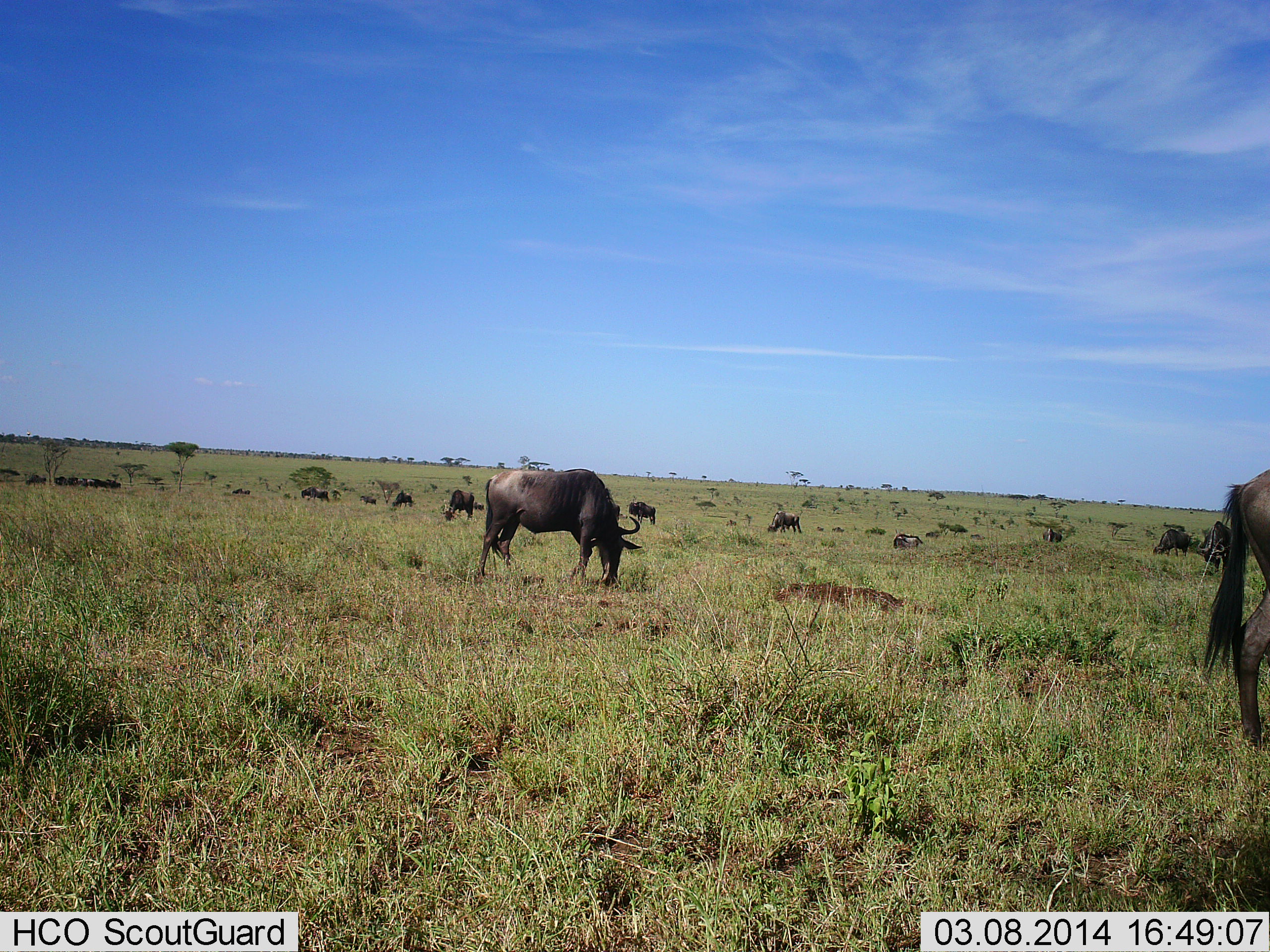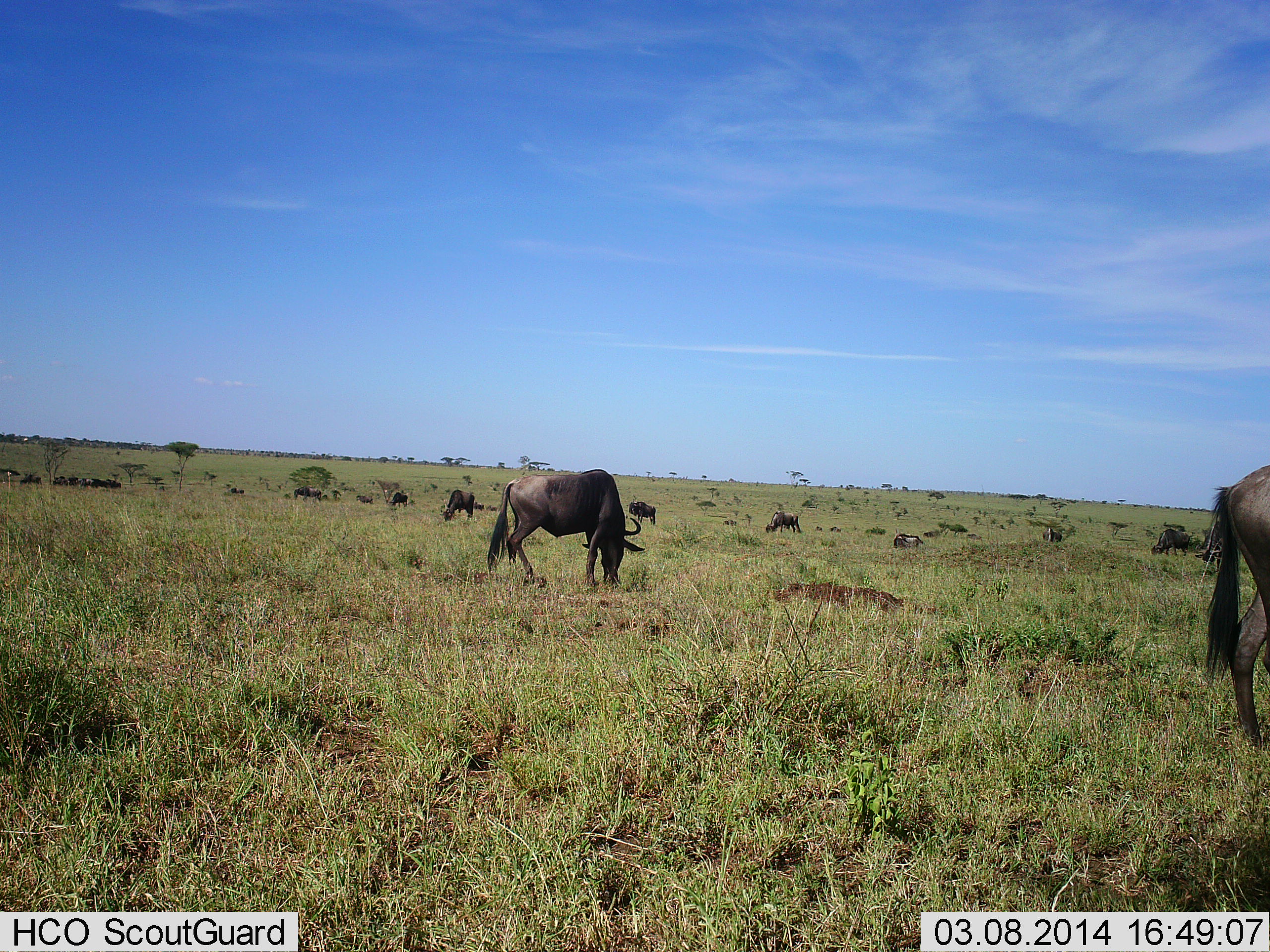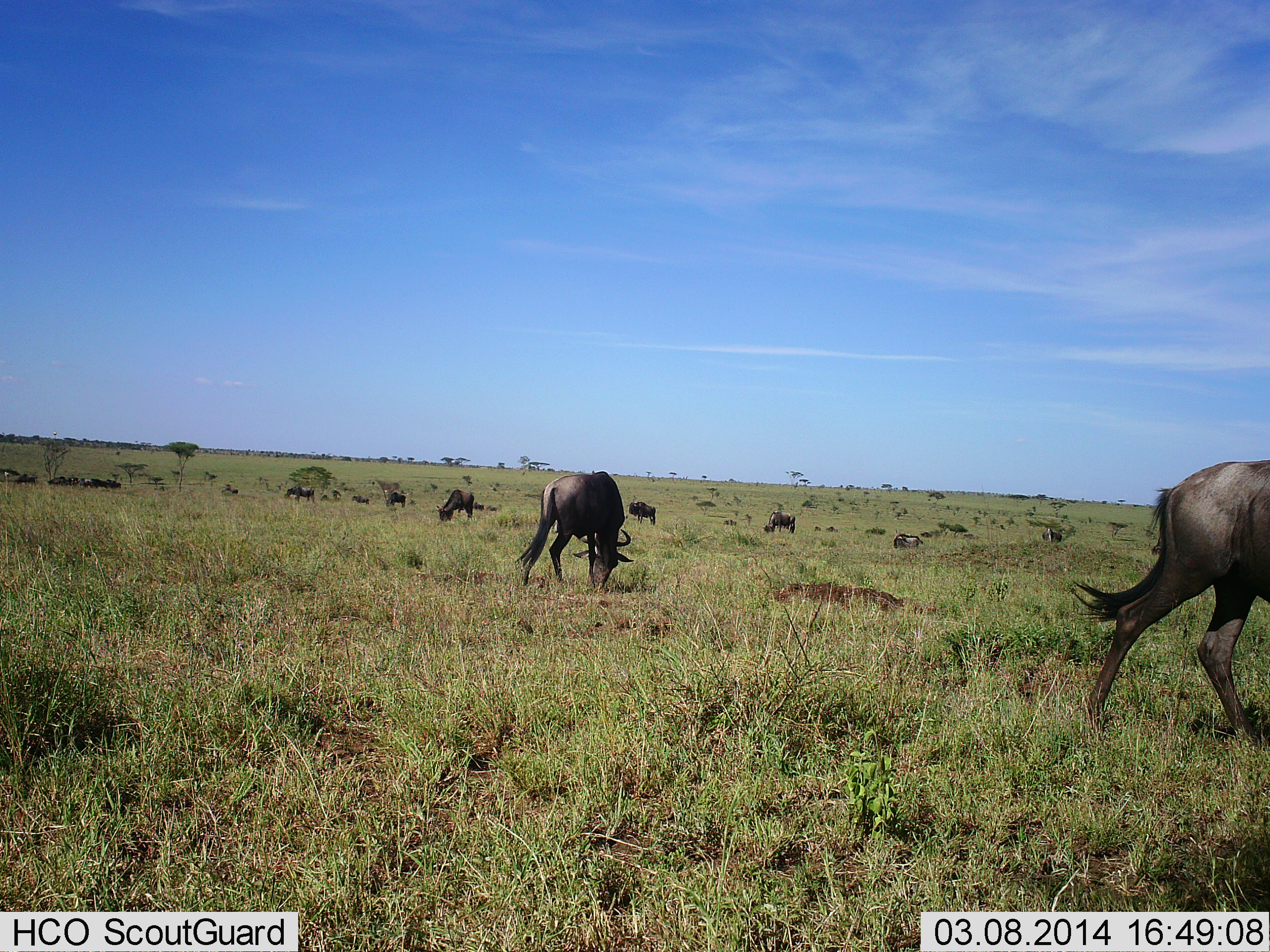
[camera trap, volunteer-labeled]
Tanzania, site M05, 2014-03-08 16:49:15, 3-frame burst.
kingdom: Animalia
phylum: Chordata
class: Mammalia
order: Artiodactyla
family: Bovidae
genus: Connochaetes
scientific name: Connochaetes taurinus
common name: blue wildebeest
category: wildebeest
Wildebeest (blue wildebeest) (Connochaetes taurinus), count 11-50. Behavior (volunteer vote fractions): standing 50%, resting 20%, moving 60%, interacting 0%. Young present (vote fraction): 0%. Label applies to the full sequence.